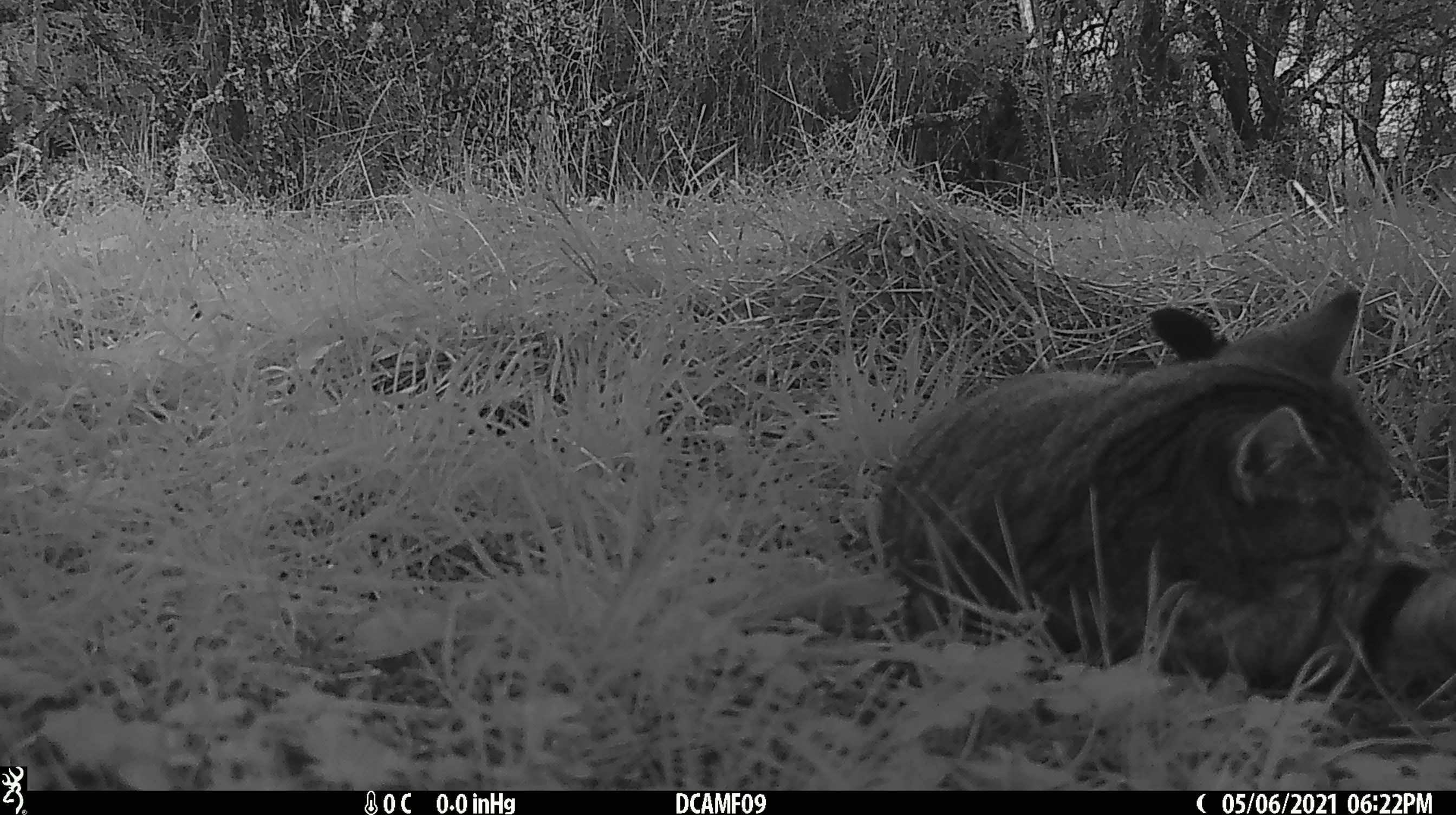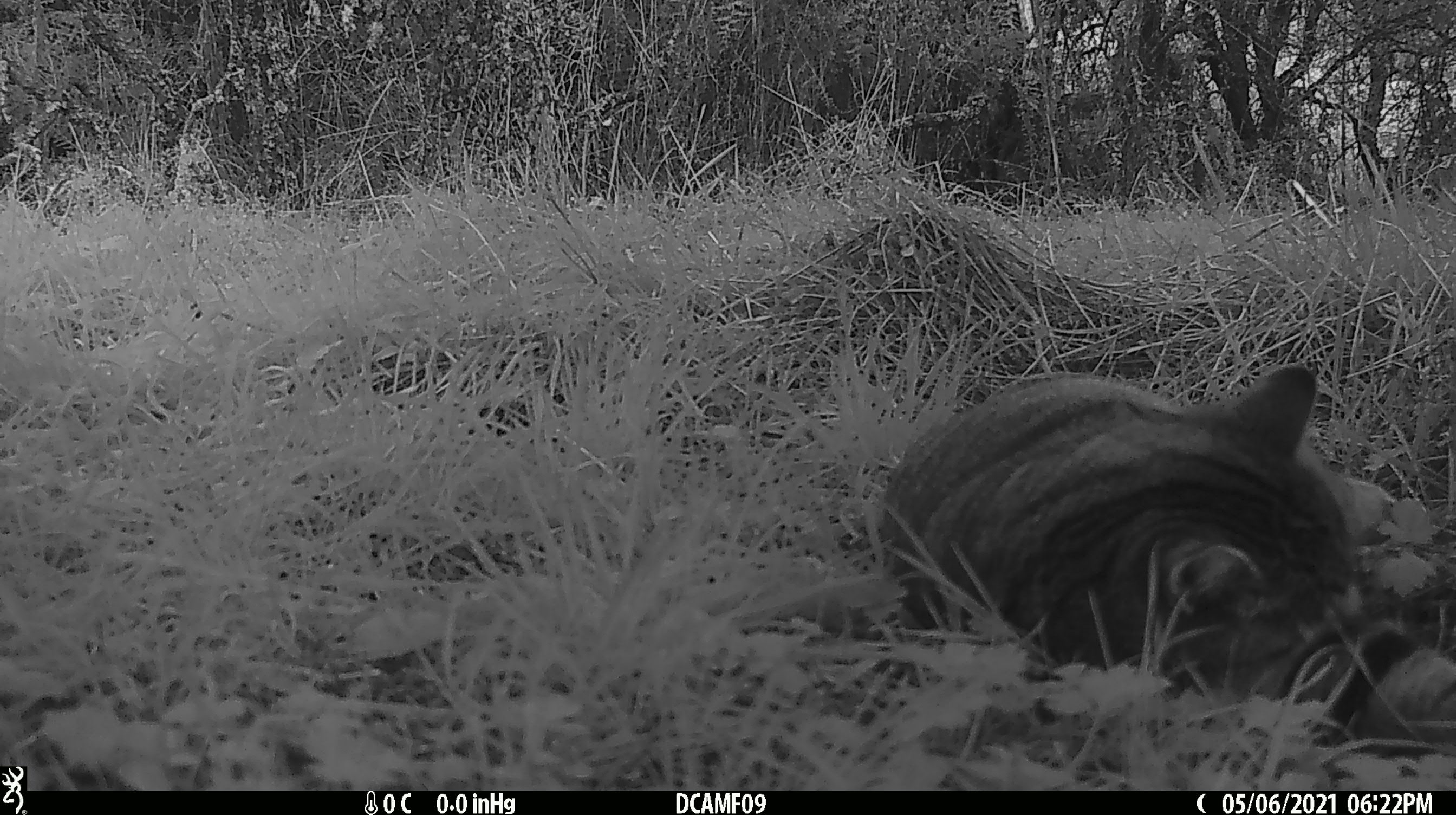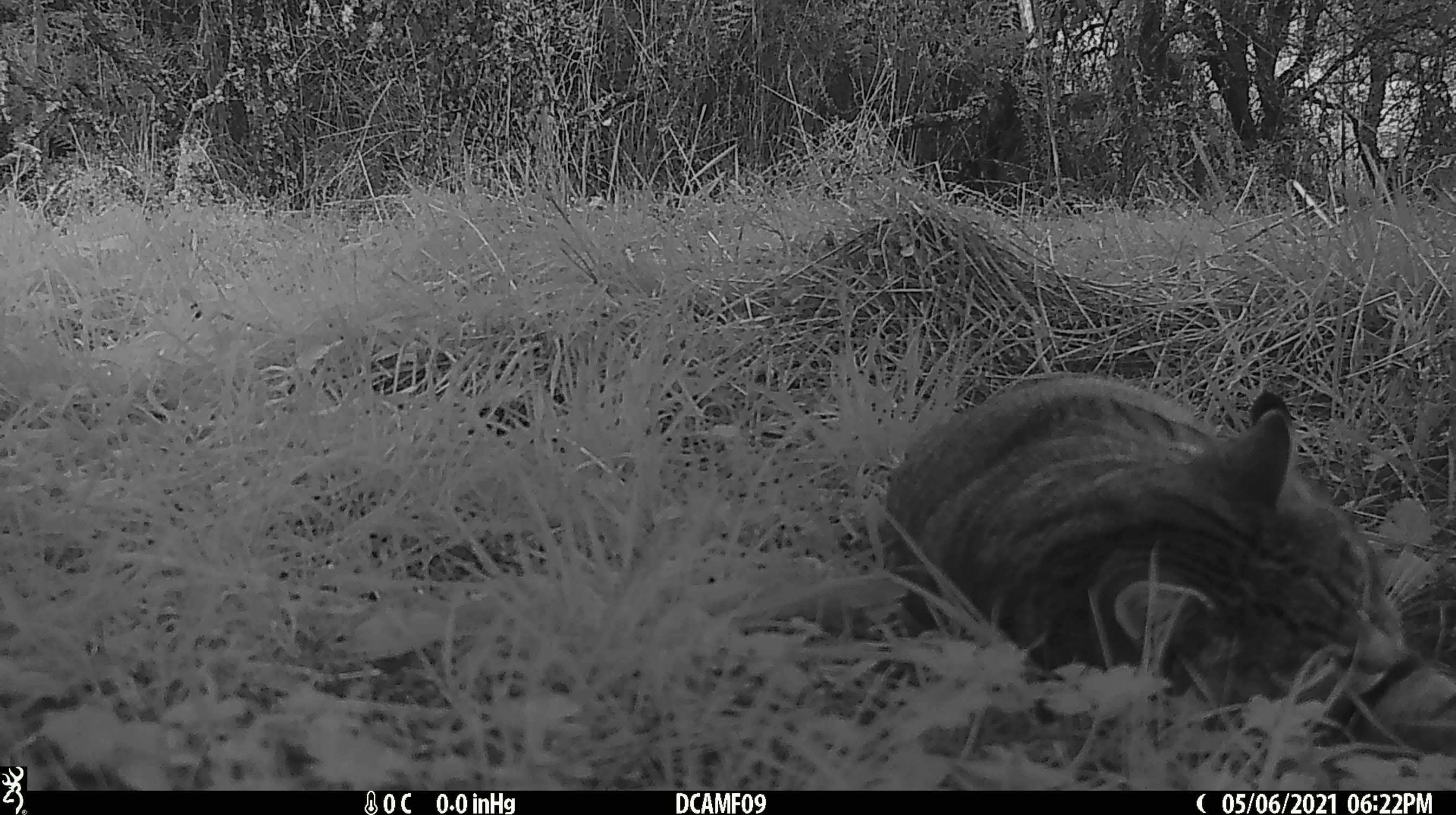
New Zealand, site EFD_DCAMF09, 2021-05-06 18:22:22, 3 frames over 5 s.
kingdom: Animalia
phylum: Chordata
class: Mammalia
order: Carnivora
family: Felidae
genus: Felis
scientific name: Felis catus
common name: domestic cat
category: cat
Cat (domestic cat) (Felis catus).